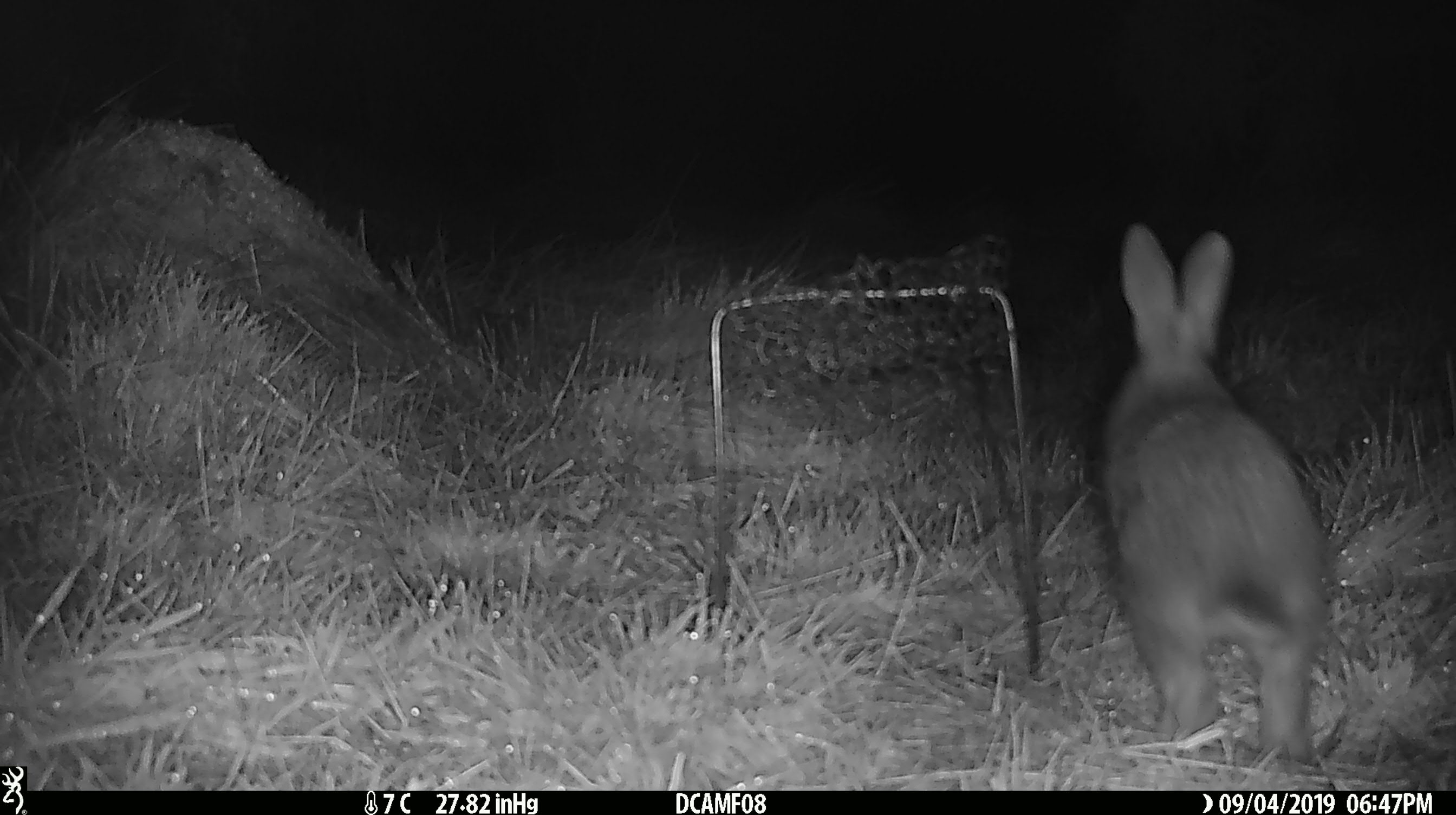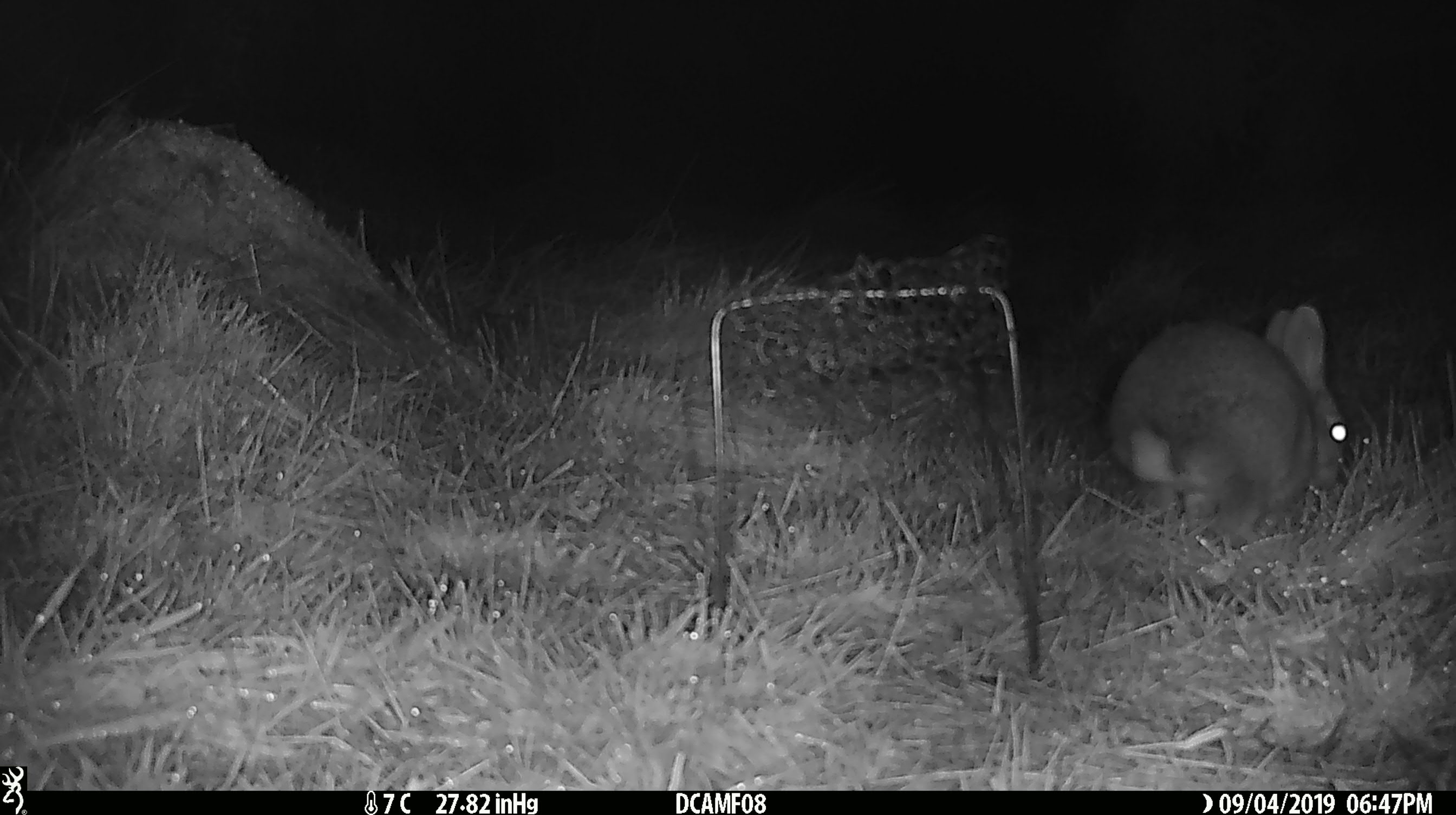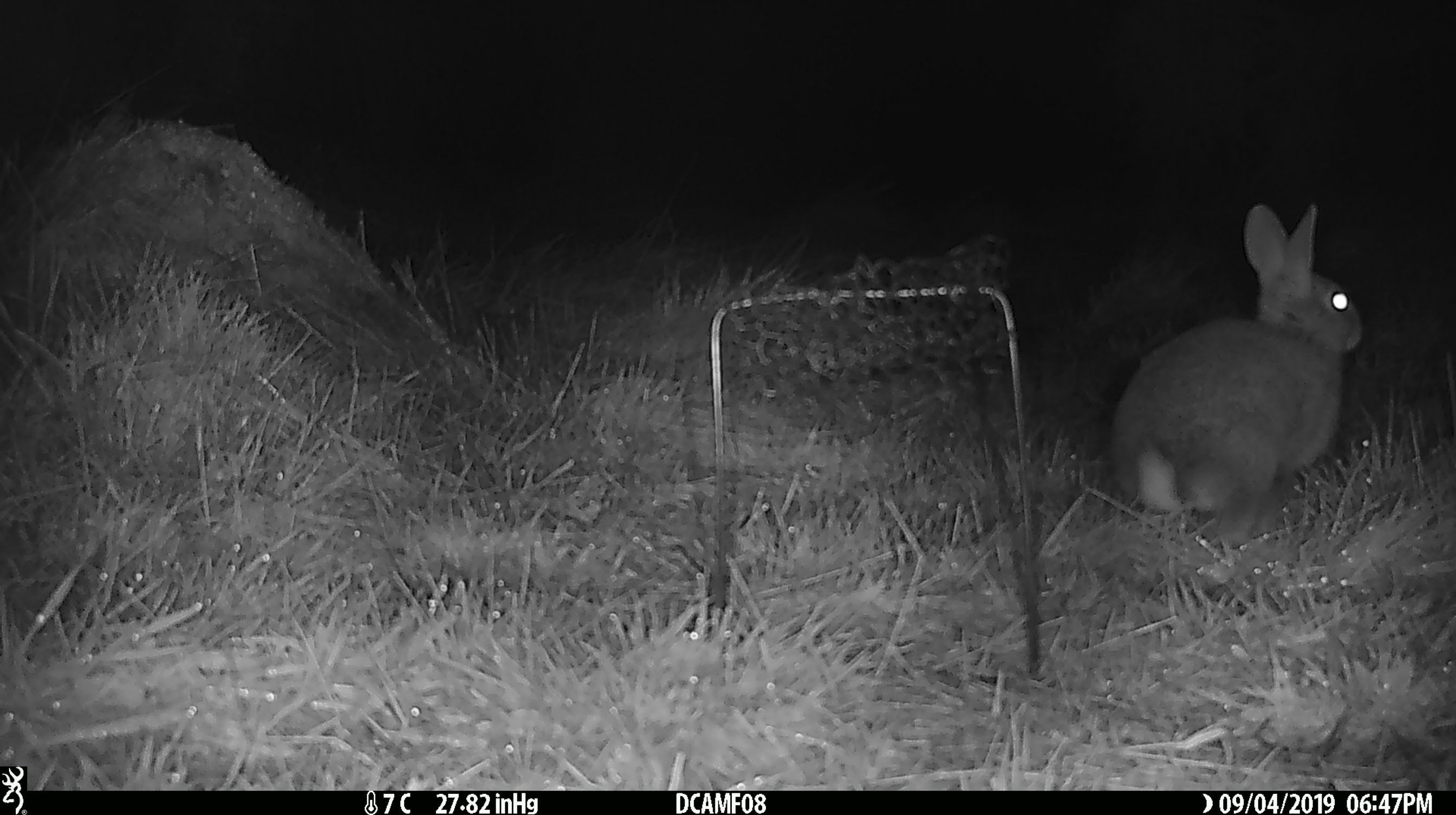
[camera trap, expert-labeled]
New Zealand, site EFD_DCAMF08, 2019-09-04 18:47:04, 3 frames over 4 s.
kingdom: Animalia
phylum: Chordata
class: Mammalia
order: Lagomorpha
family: Leporidae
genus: Oryctolagus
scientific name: Oryctolagus cuniculus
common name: european rabbit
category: rabbit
Rabbit (european rabbit) (Oryctolagus cuniculus).